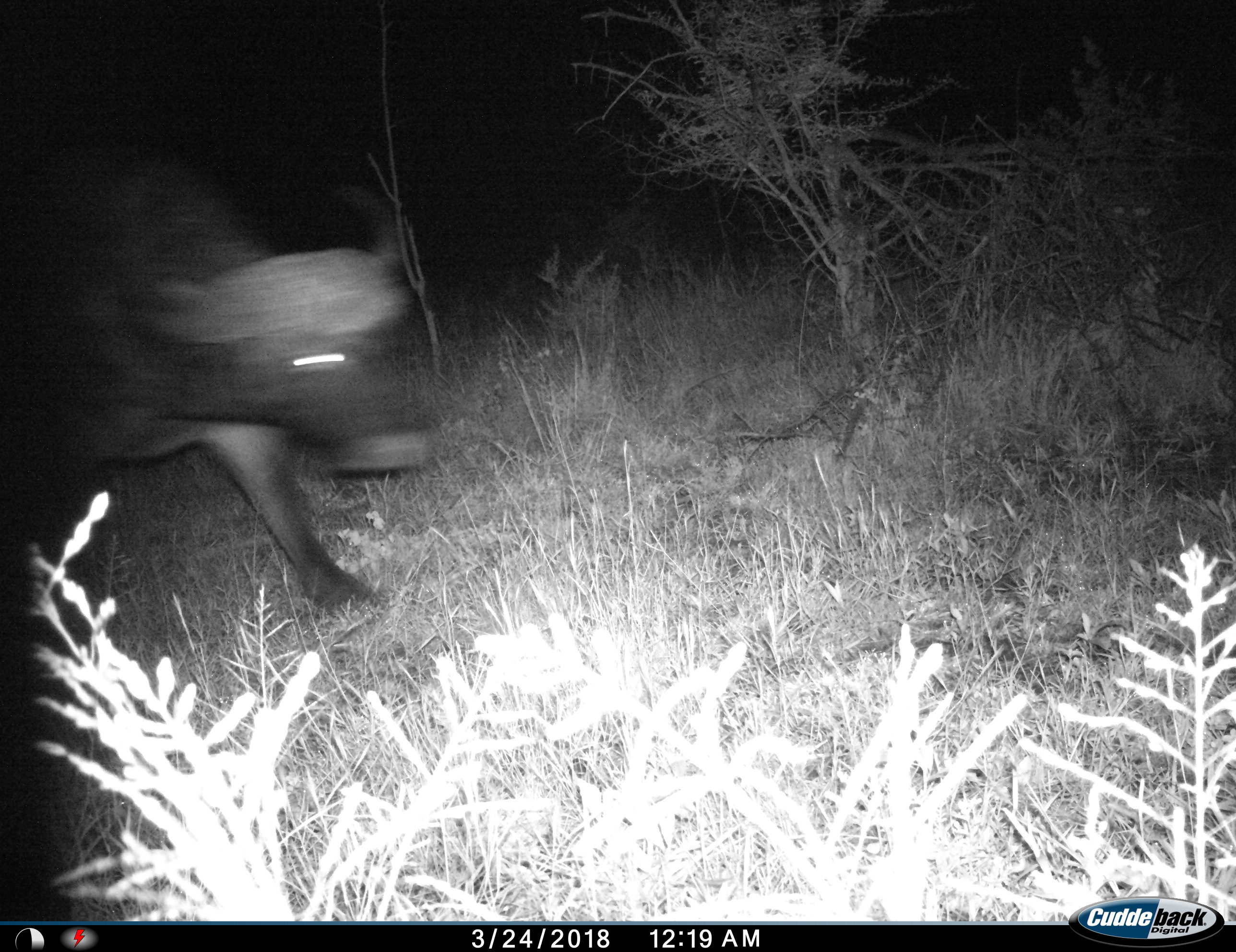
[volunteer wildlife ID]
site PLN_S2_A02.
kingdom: Animalia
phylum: Chordata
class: Mammalia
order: Artiodactyla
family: Bovidae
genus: Syncerus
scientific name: Syncerus caffer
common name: african buffalo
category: buffalo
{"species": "buffalo (african buffalo) (Syncerus caffer)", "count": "1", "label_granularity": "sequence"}